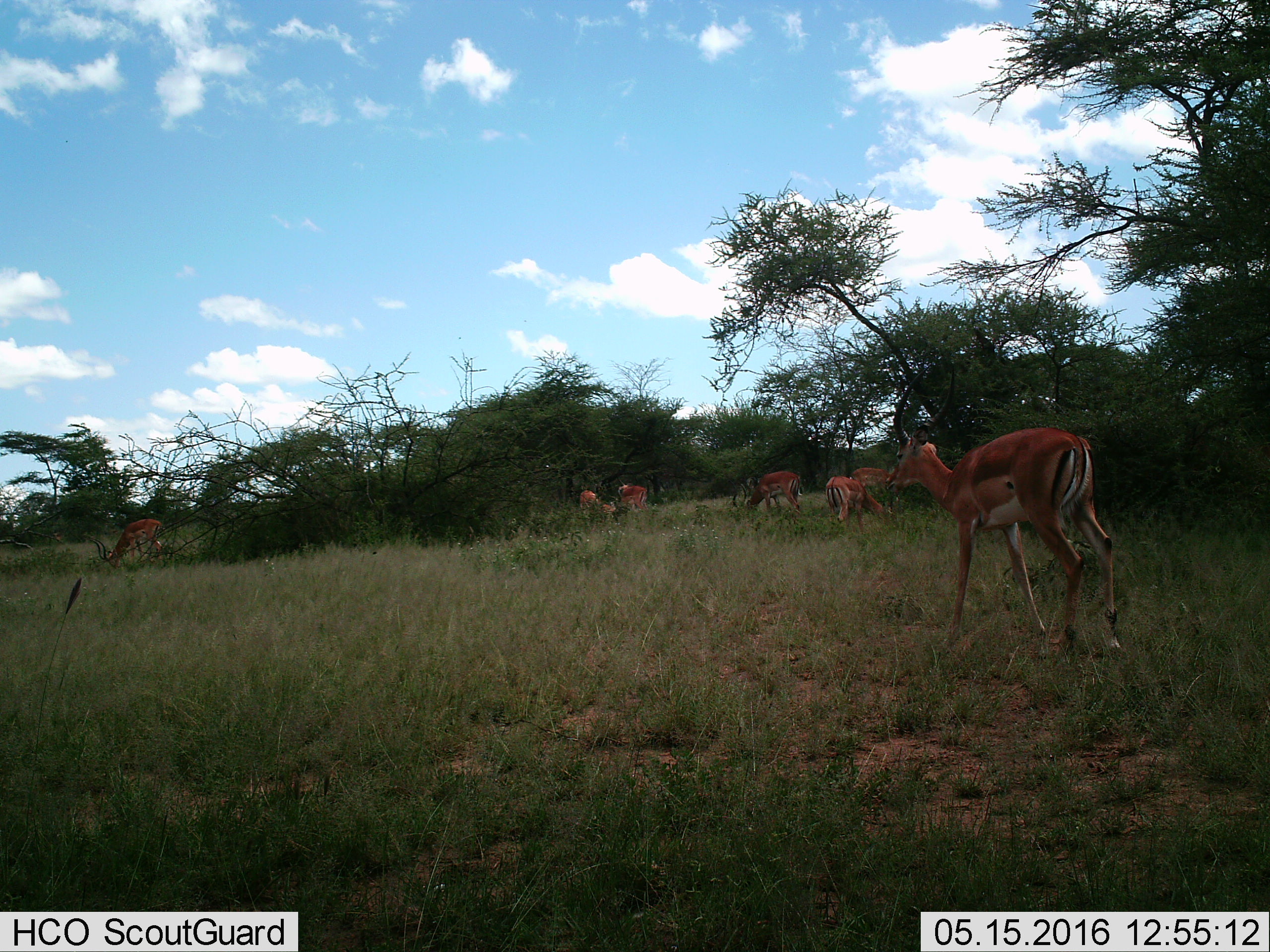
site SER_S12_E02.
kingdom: Animalia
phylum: Chordata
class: Mammalia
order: Artiodactyla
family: Bovidae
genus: Nanger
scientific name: Nanger granti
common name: grant's gazelle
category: gazellegrants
Gazellegrants (grant's gazelle) (Nanger granti), count 7. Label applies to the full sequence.